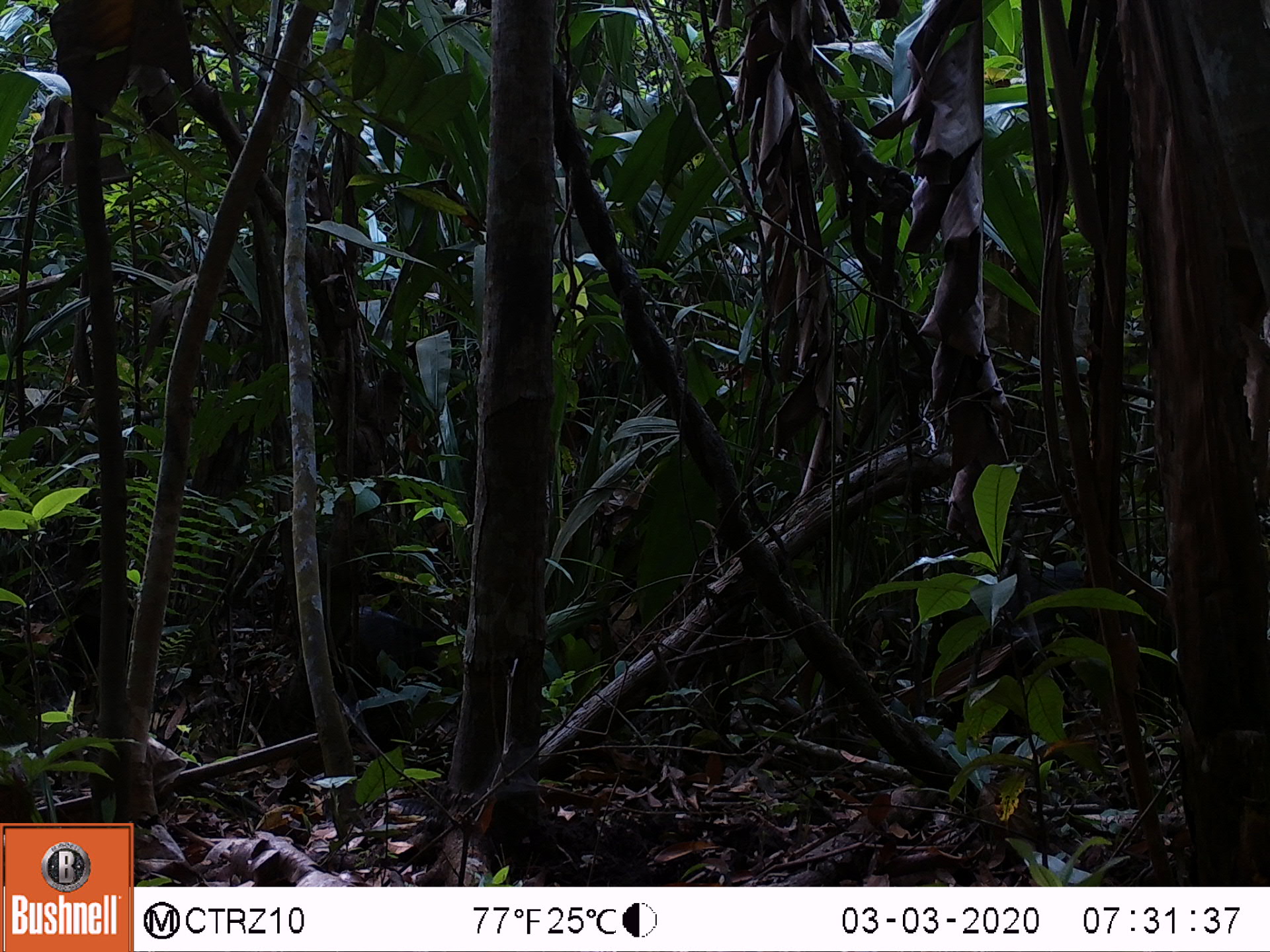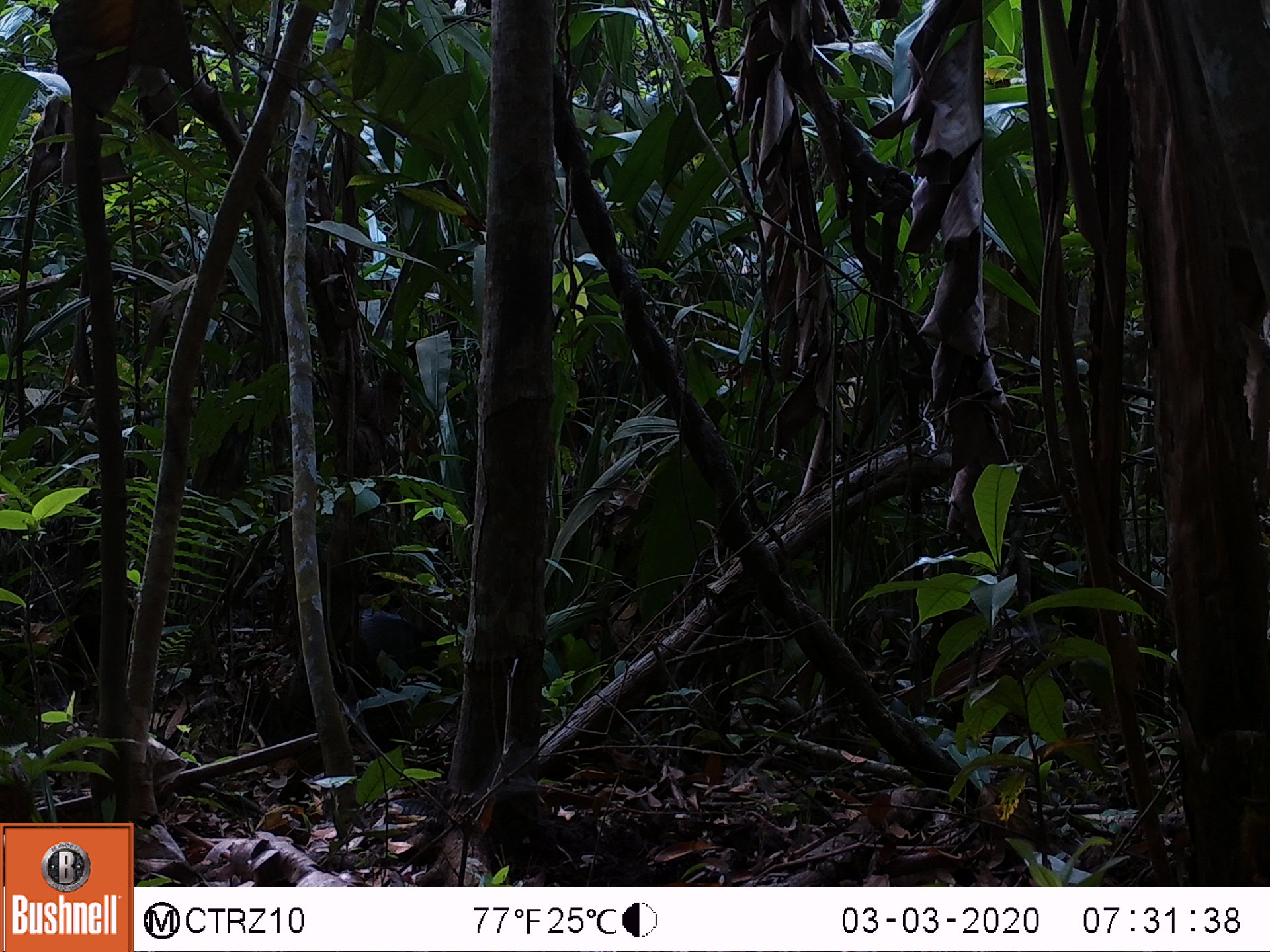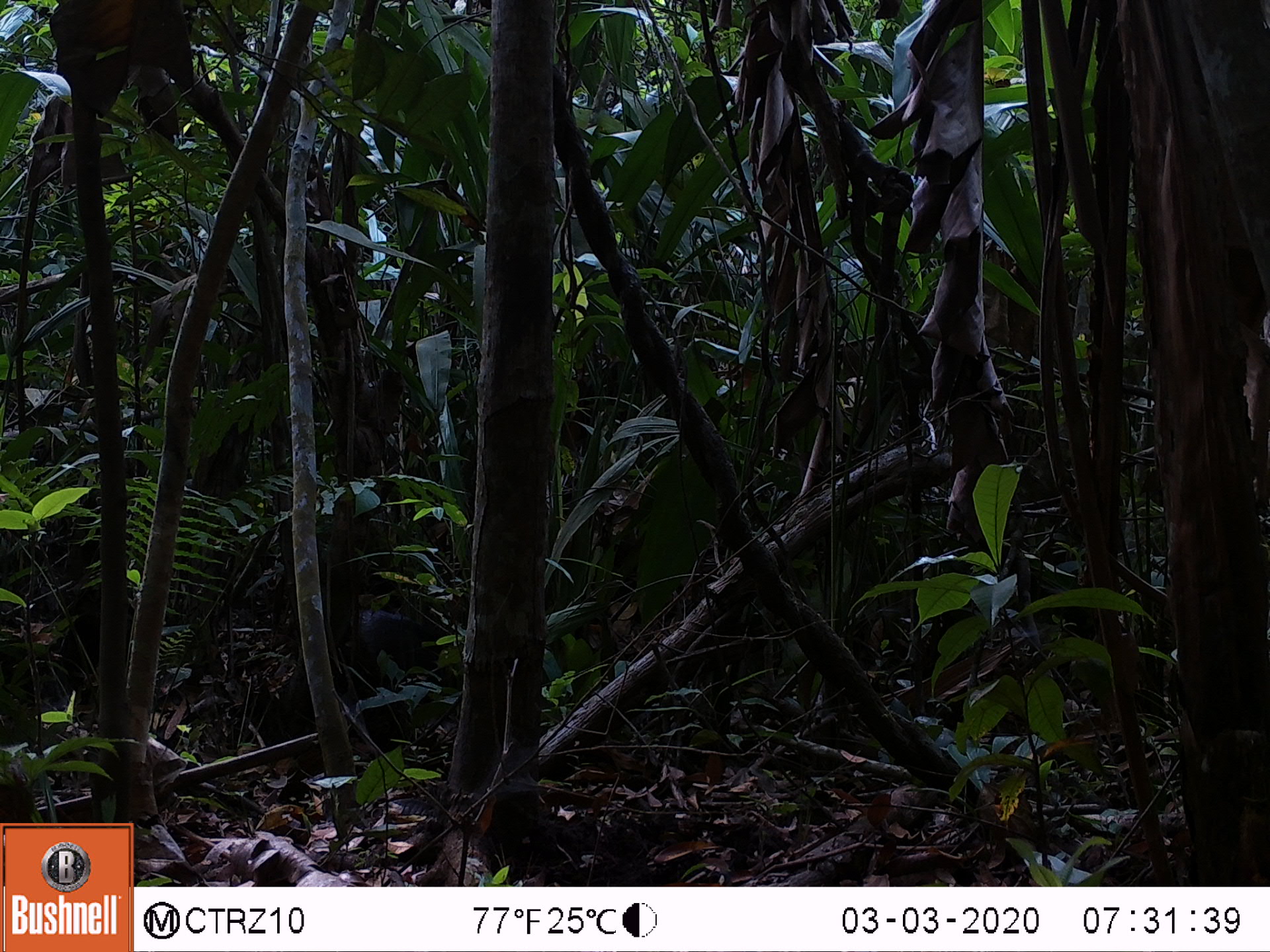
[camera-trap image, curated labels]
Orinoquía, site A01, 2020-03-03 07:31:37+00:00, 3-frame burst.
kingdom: Animalia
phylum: Chordata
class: Mammalia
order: Artiodactyla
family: Tayassuidae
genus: Pecari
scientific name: Pecari tajacu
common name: collared peccary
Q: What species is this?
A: Collared peccary (Pecari tajacu).